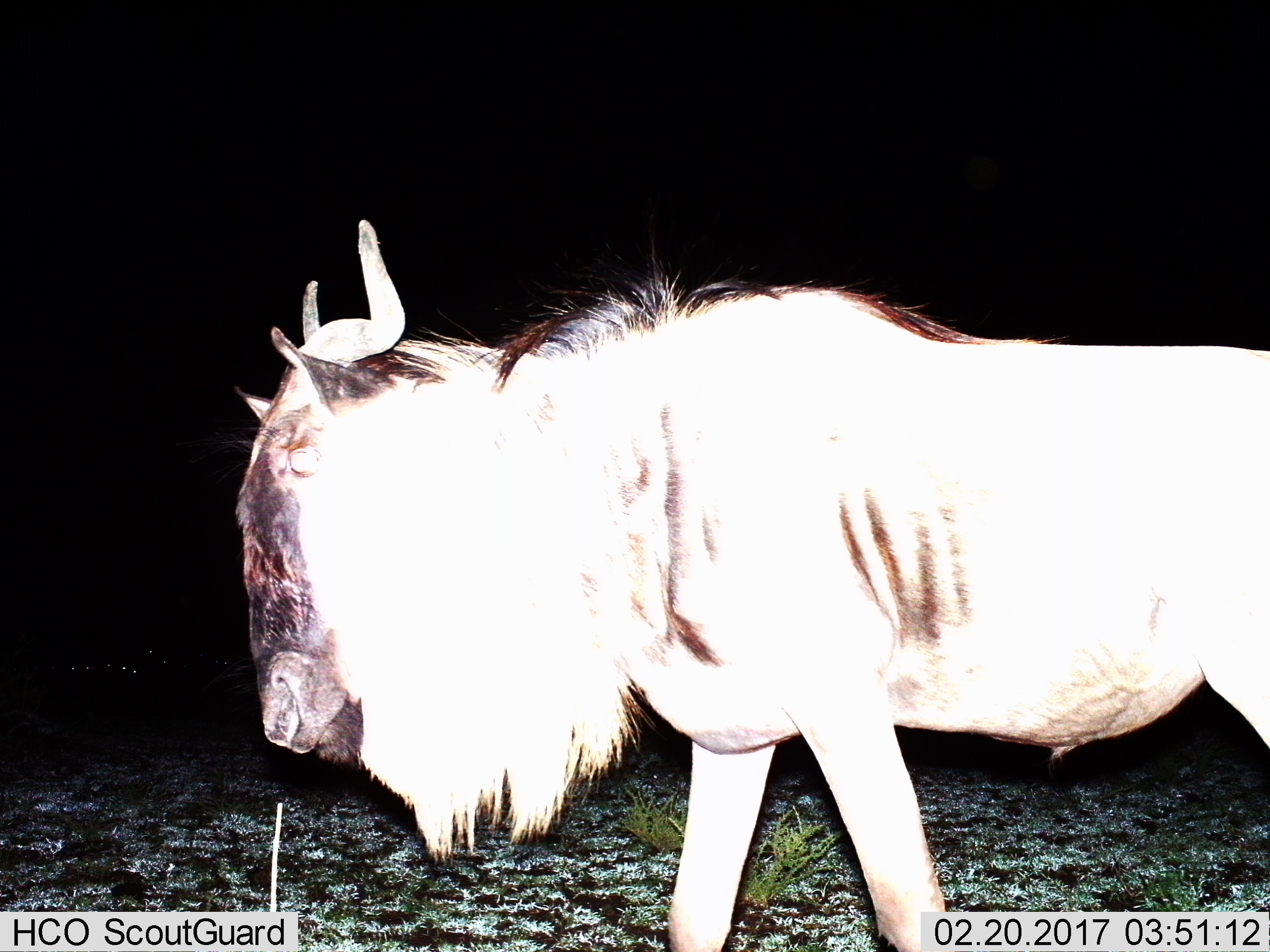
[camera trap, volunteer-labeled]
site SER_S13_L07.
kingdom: Animalia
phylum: Chordata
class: Mammalia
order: Artiodactyla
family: Bovidae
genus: Connochaetes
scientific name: Connochaetes taurinus taurinus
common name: blue wildebeest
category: wildebeestblue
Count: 1.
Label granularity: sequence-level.